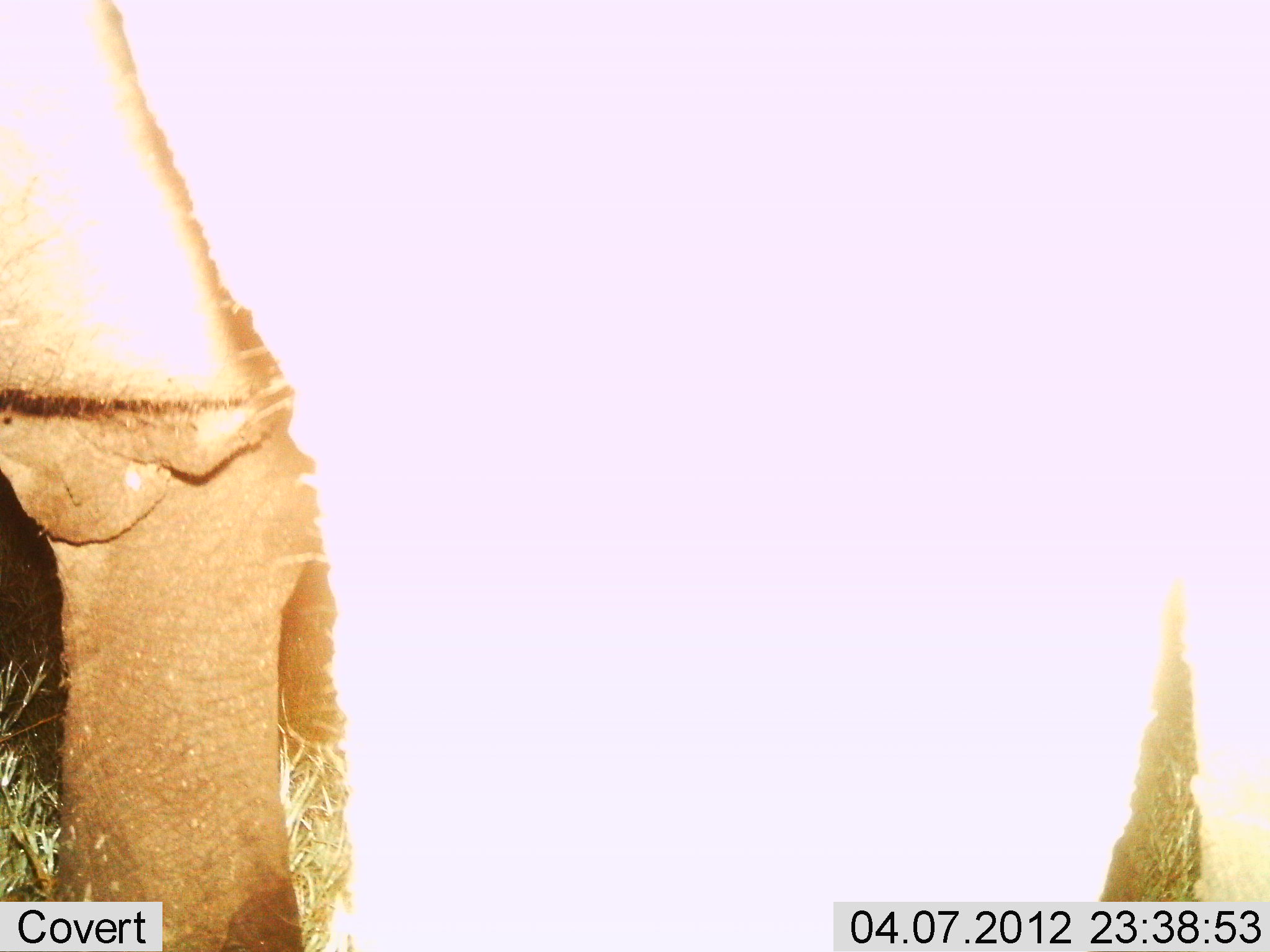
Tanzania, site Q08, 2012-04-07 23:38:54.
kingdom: Animalia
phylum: Chordata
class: Mammalia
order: Proboscidea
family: Elephantidae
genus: Loxodonta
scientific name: Loxodonta africana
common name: african bush elephant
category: elephant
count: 1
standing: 92%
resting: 0%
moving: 4%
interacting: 4%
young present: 0%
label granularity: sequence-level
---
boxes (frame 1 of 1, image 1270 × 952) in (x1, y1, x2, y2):
animal: (2, 1, 1270, 942)